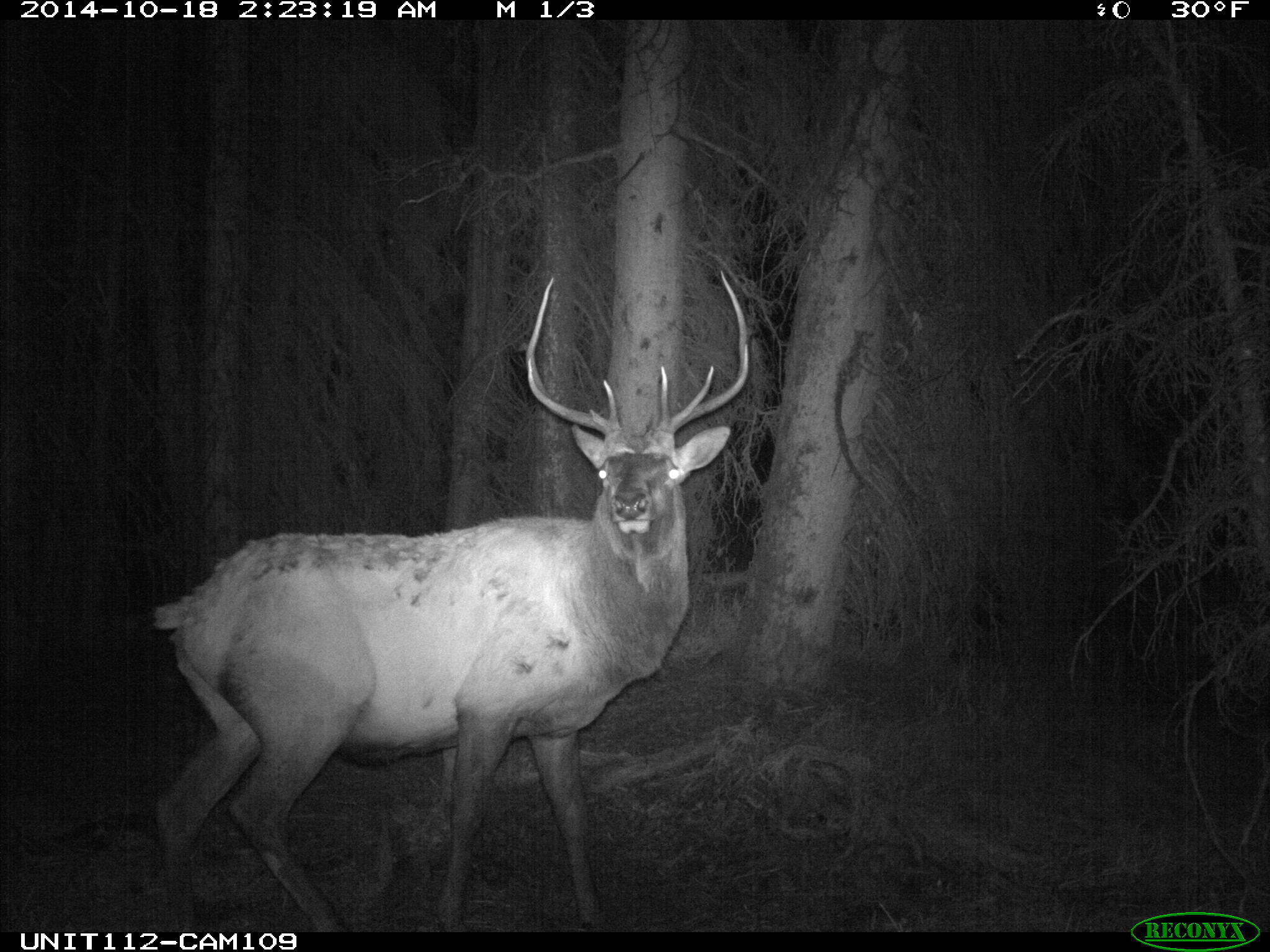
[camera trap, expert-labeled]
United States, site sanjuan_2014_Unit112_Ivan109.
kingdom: Animalia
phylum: Chordata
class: Mammalia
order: Artiodactyla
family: Cervidae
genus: Cervus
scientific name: Cervus elaphus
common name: red deer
Cervus elaphus (red deer).